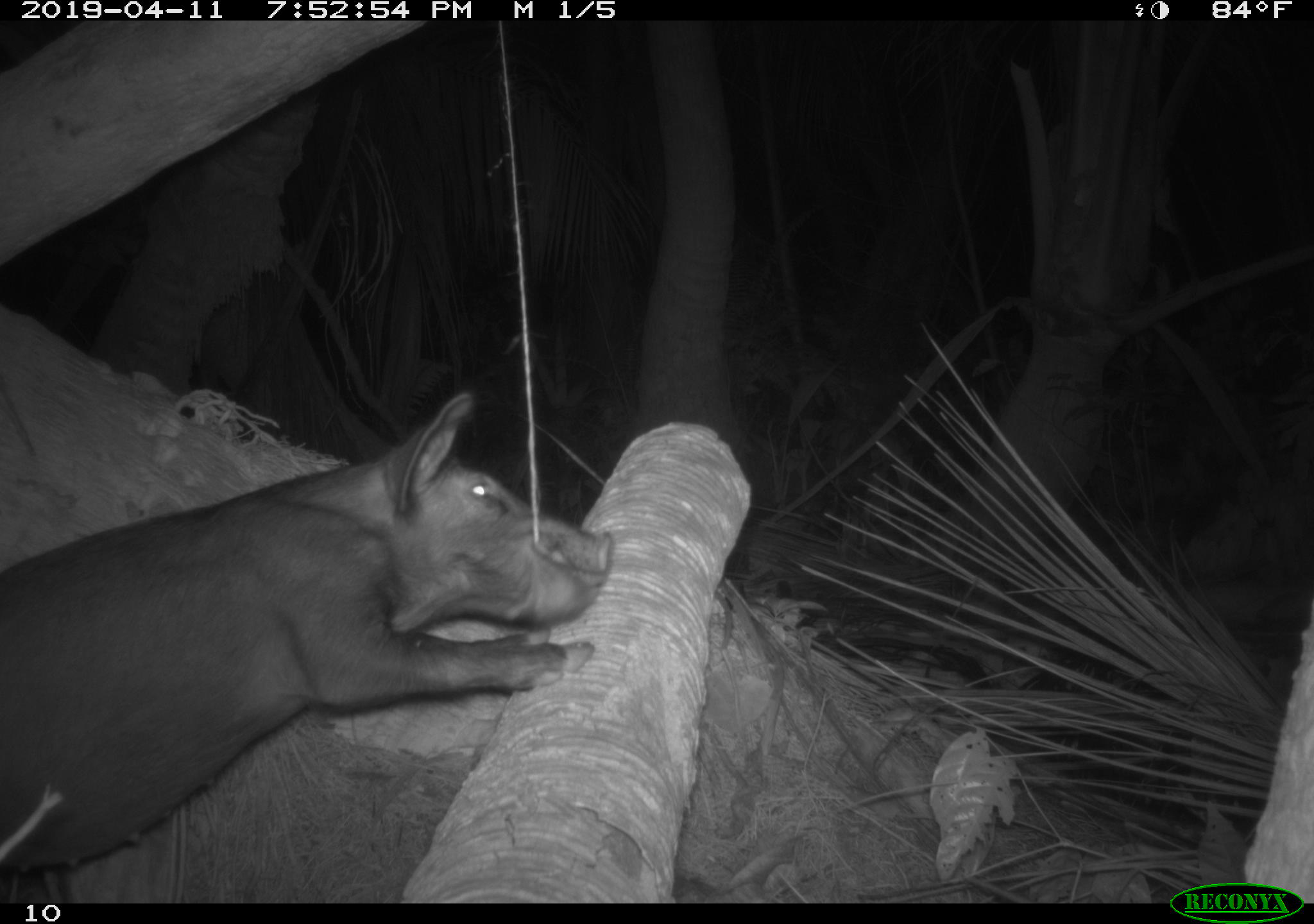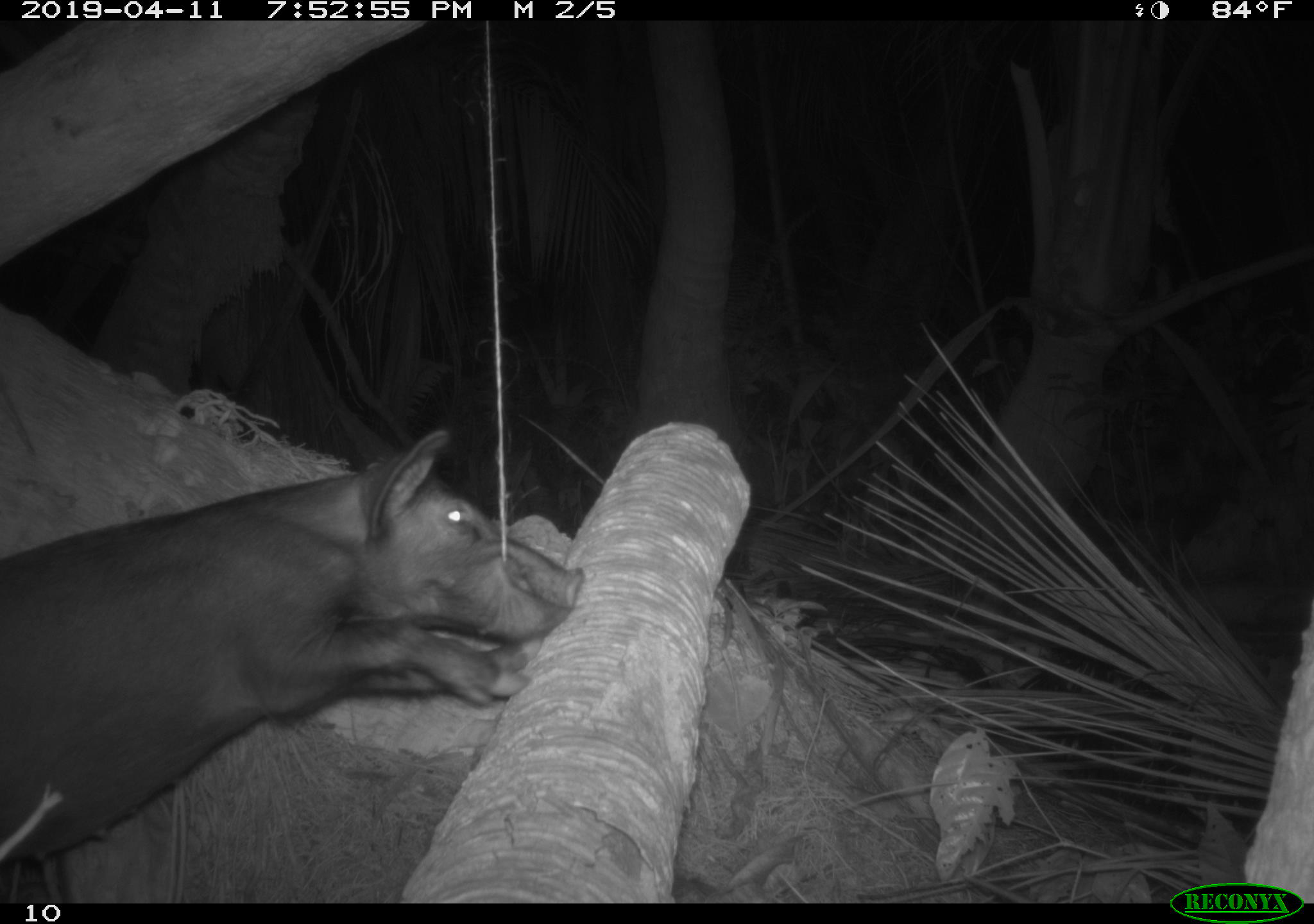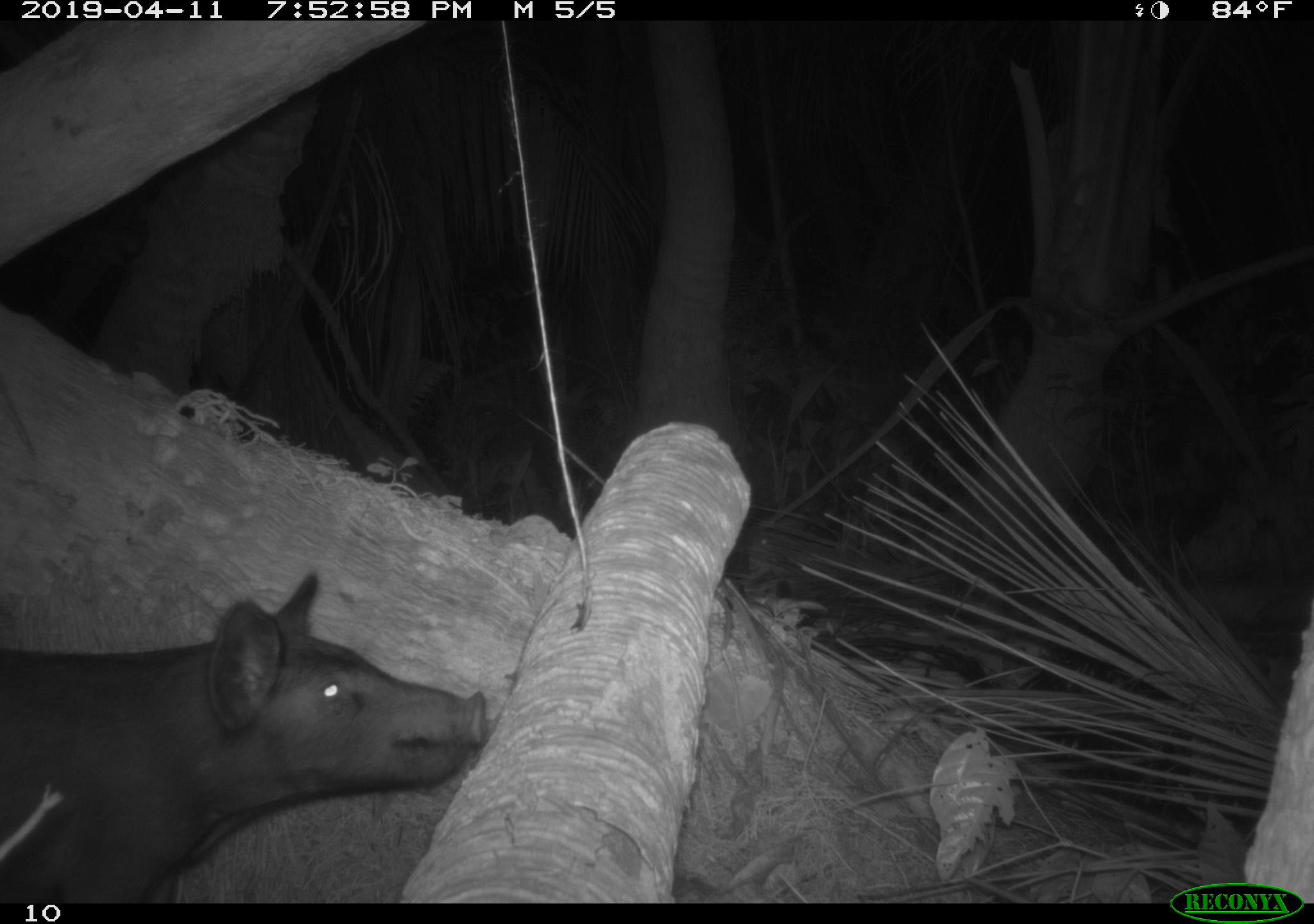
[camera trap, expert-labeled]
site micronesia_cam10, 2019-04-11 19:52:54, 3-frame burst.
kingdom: Animalia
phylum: Chordata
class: Mammalia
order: Artiodactyla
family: Suidae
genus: Sus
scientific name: Sus scrofa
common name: pig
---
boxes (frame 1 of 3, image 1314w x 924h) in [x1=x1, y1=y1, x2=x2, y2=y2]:
pig: [x1=10, y1=384, x2=630, y2=898]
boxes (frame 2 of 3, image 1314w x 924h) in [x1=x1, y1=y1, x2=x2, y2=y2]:
pig: [x1=1, y1=420, x2=578, y2=898]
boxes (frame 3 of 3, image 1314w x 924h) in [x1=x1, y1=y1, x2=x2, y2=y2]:
pig: [x1=0, y1=567, x2=497, y2=905]